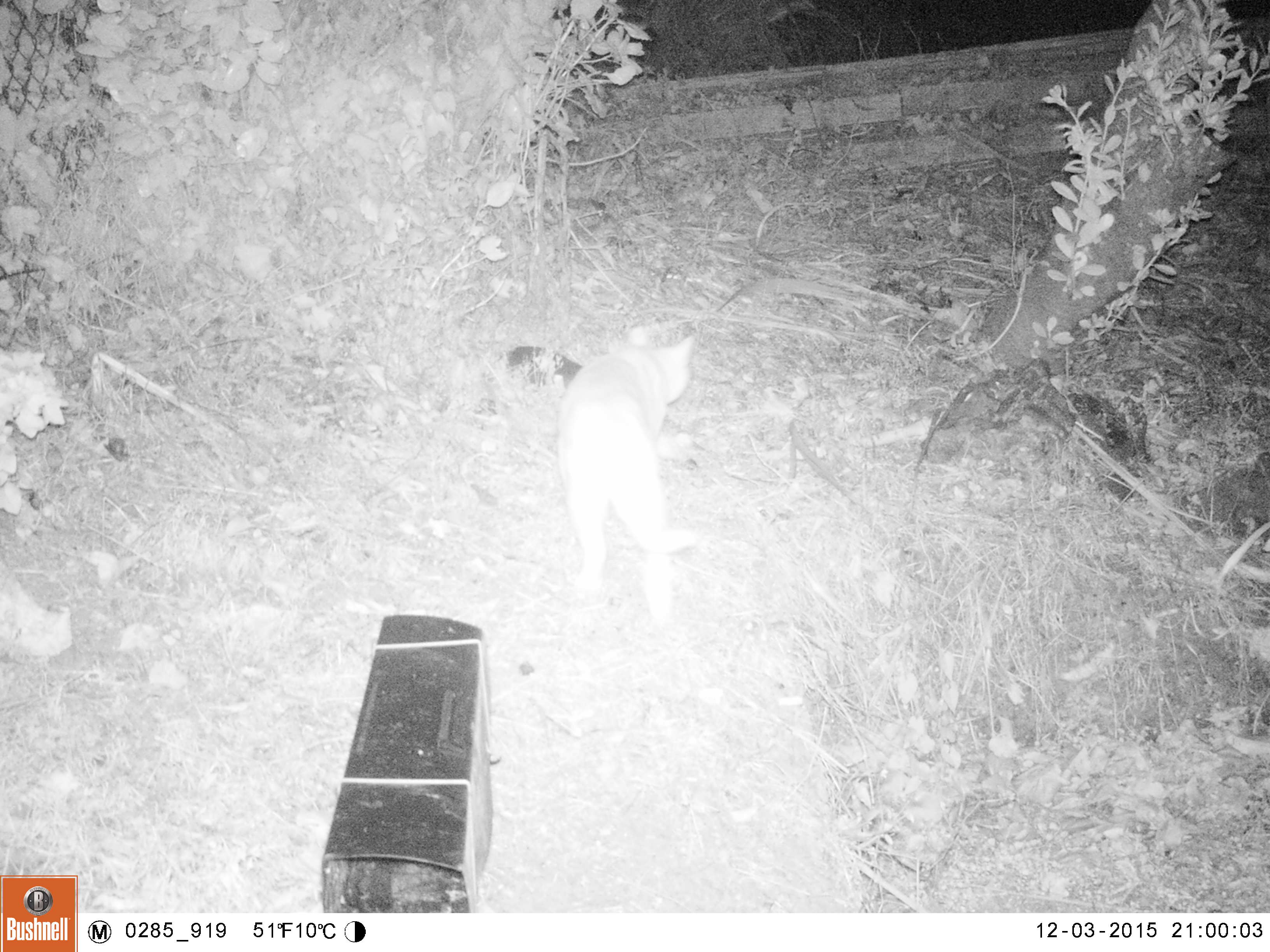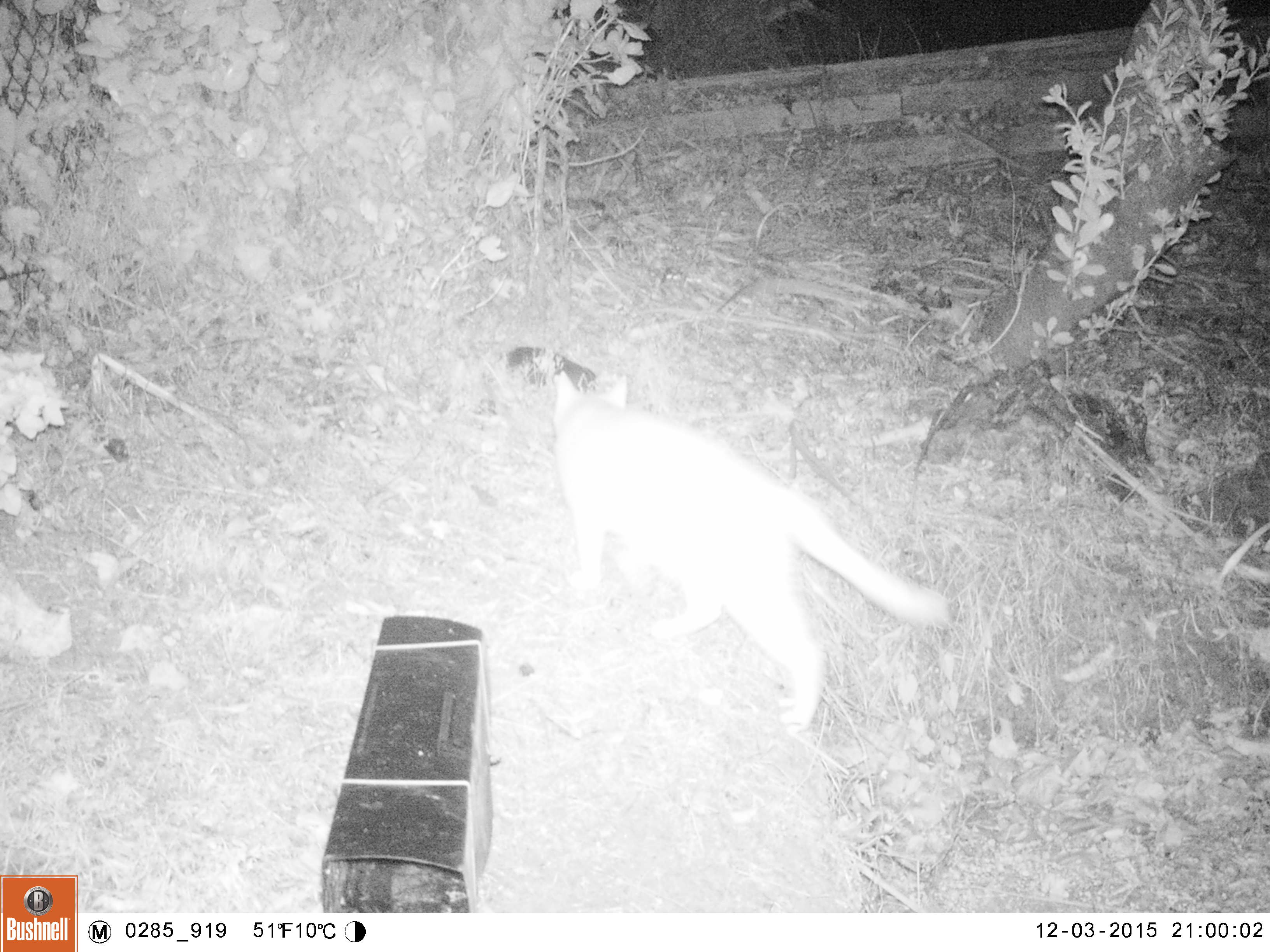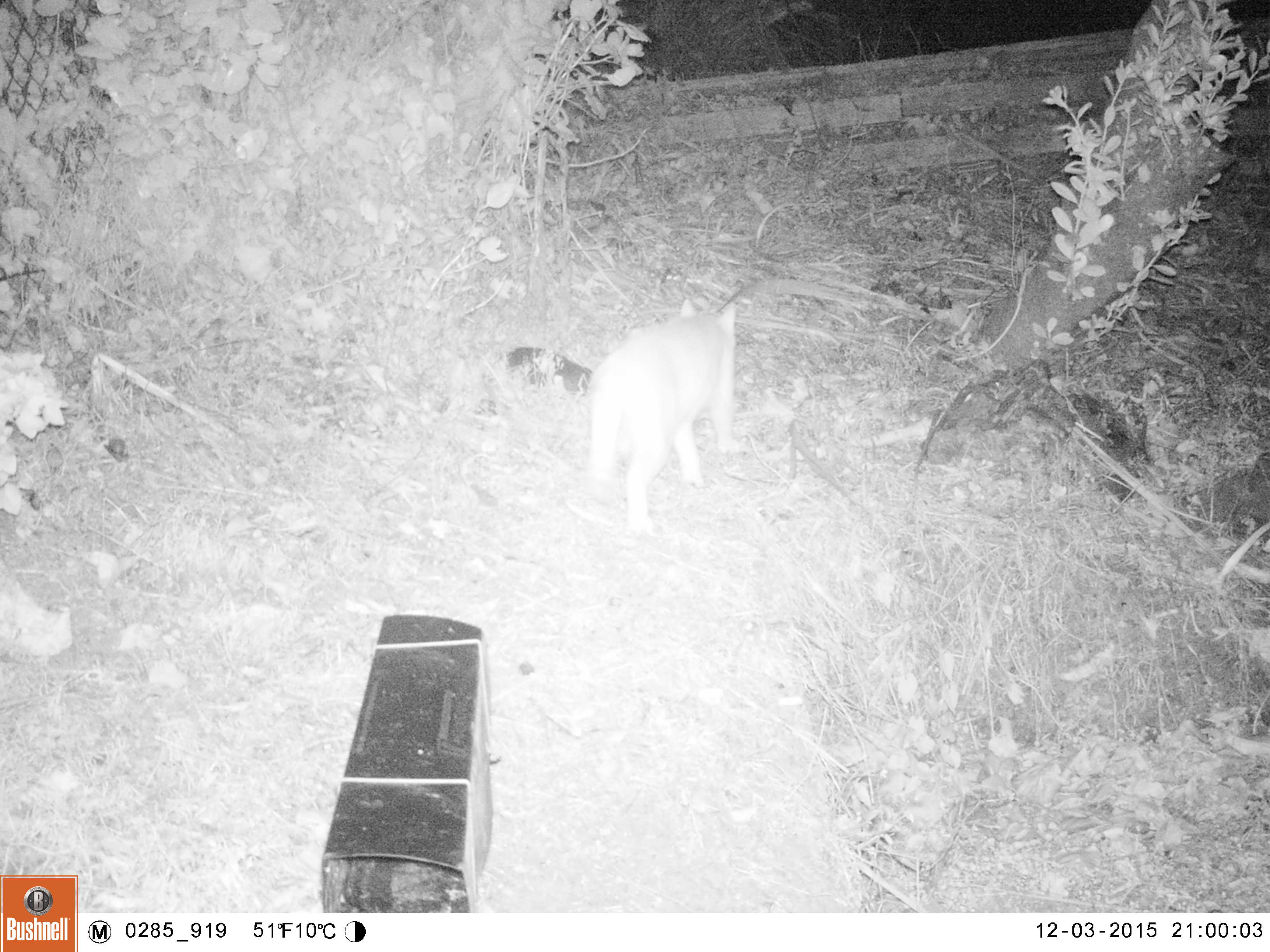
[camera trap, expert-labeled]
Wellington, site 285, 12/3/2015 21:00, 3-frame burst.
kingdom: Animalia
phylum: Chordata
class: Mammalia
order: Carnivora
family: Felidae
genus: Felis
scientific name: Felis catus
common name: cat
Cat (Felis catus).